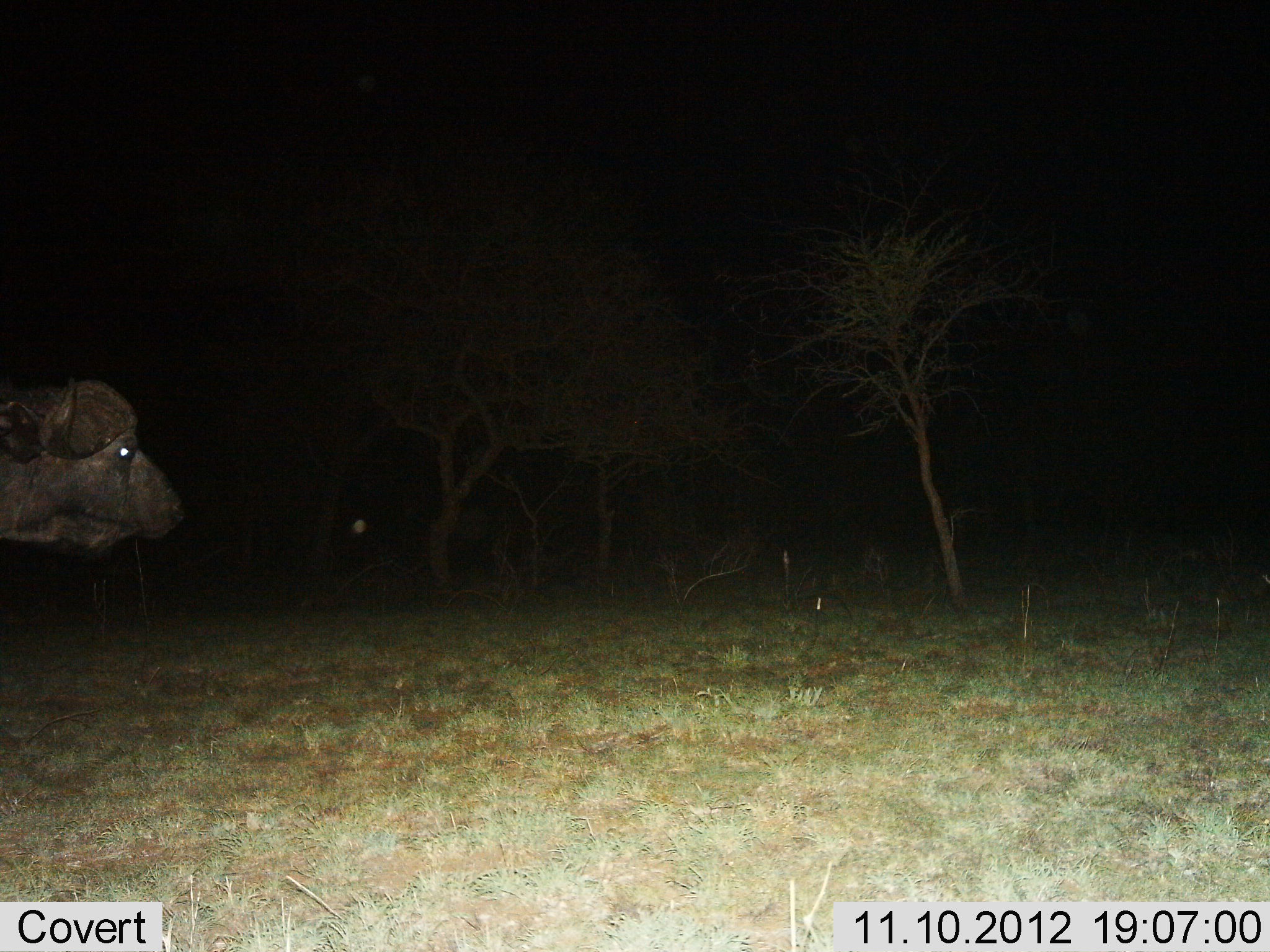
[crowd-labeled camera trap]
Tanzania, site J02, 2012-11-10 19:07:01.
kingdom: Animalia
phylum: Chordata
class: Mammalia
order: Artiodactyla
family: Bovidae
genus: Syncerus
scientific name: Syncerus caffer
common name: cape buffalo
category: buffalo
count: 1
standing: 60%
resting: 0%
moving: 40%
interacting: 0%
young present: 0%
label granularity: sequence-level